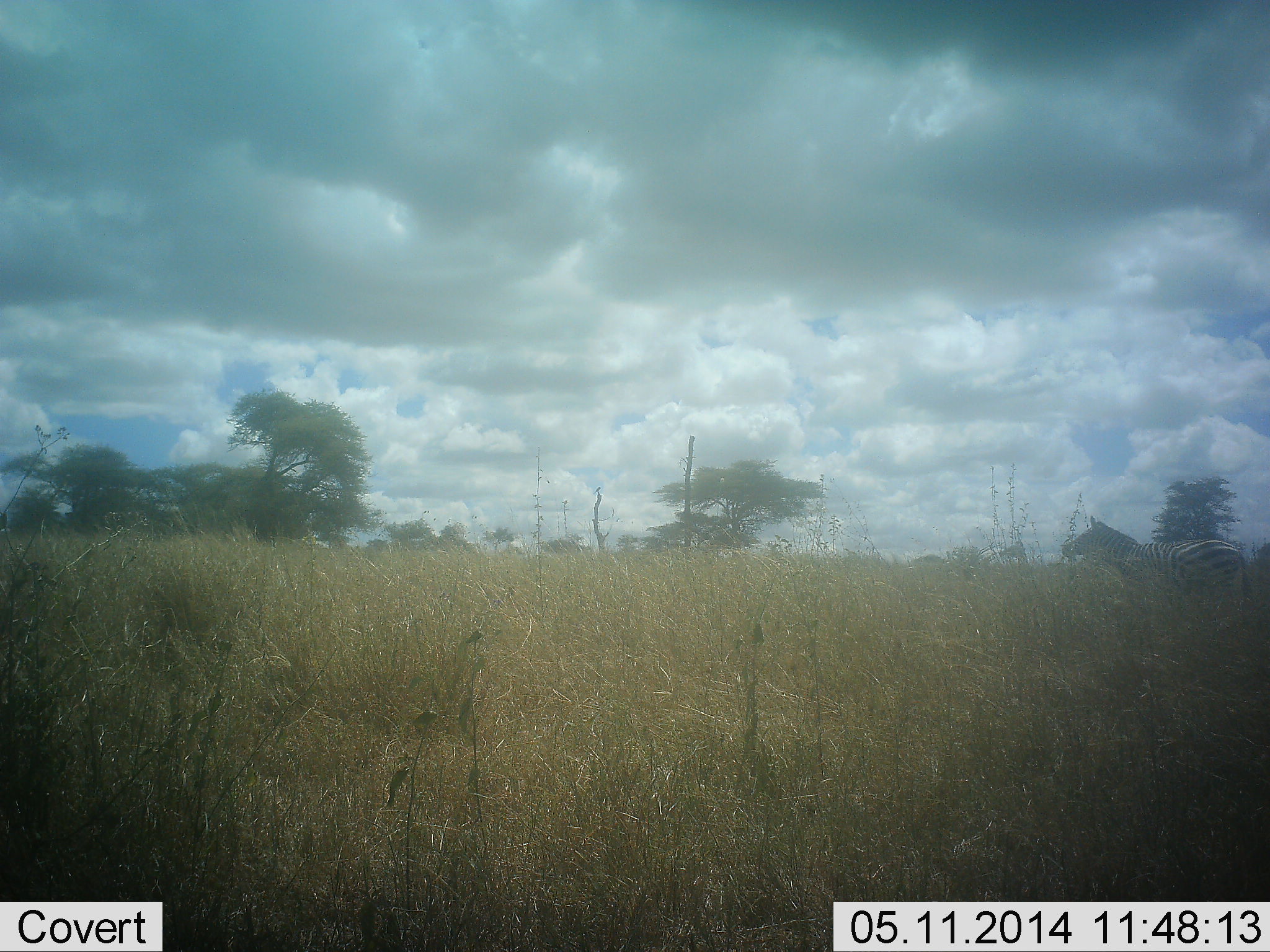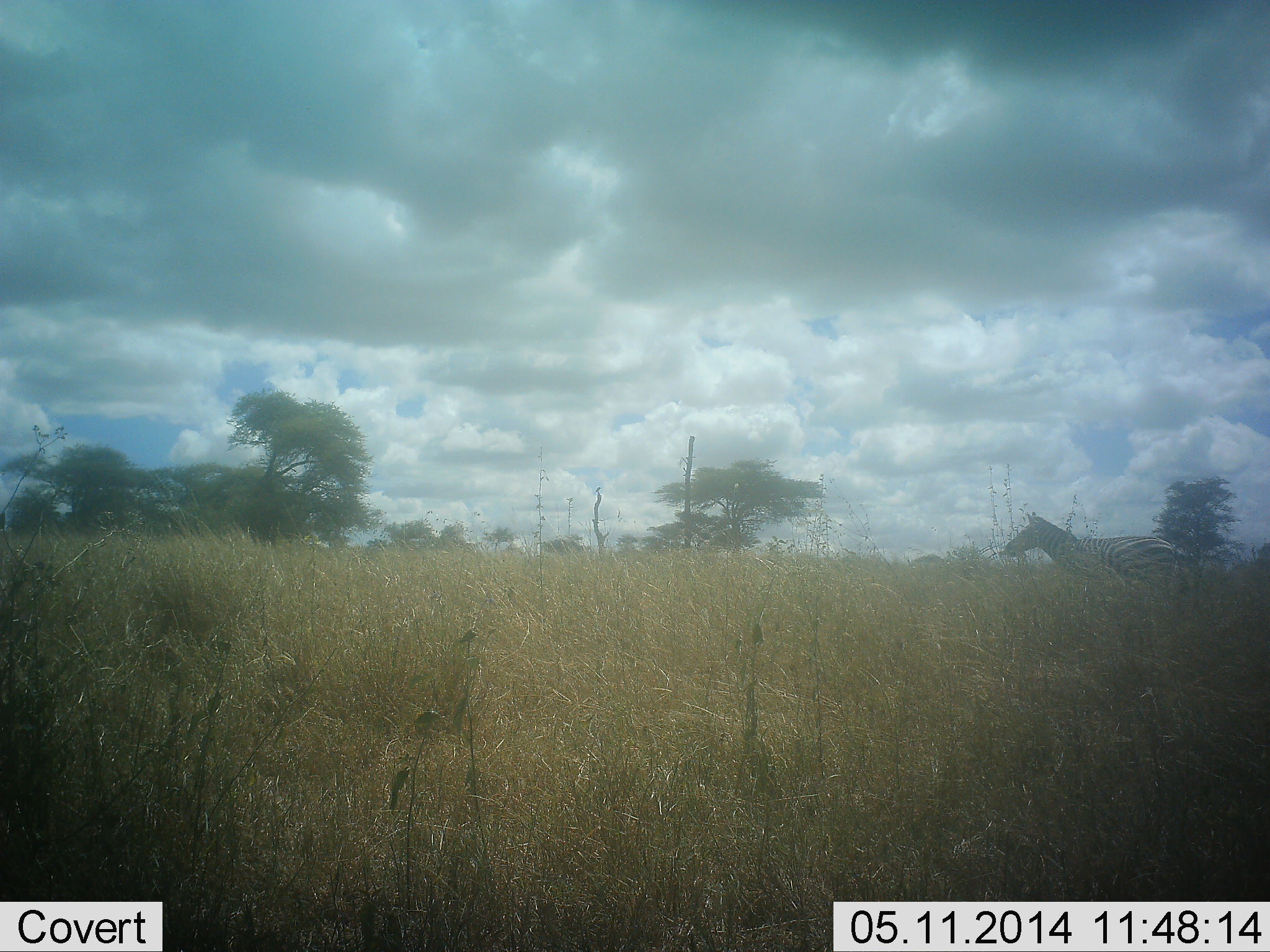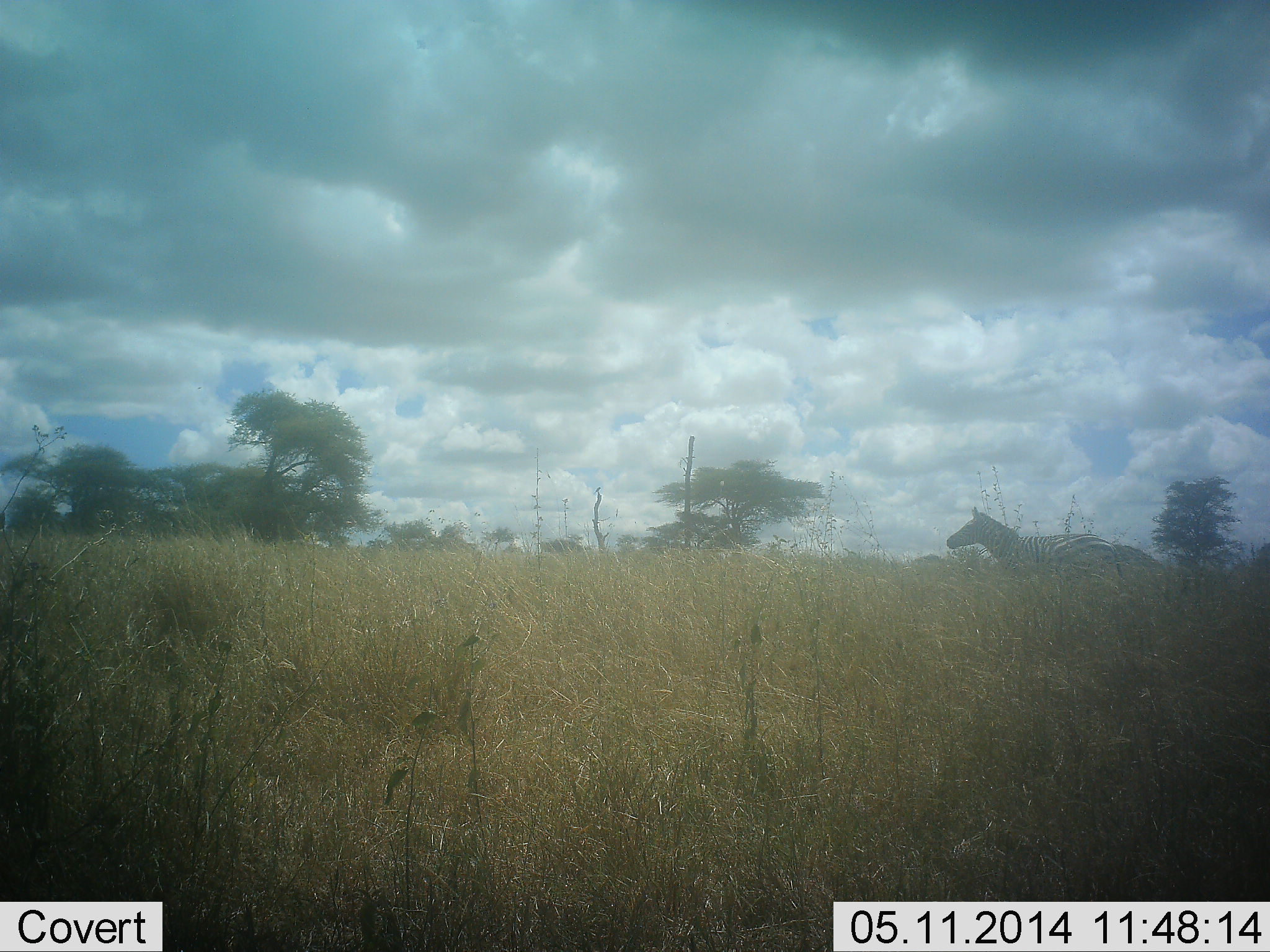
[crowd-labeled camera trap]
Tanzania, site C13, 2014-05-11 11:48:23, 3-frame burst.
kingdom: Animalia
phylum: Chordata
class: Mammalia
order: Perissodactyla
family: Equidae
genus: Equus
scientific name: Equus quagga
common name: plains zebra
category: zebra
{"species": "zebra (plains zebra) (Equus quagga)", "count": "1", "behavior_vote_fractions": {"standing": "0%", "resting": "0%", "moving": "100%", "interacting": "0%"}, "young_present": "0%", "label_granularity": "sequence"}